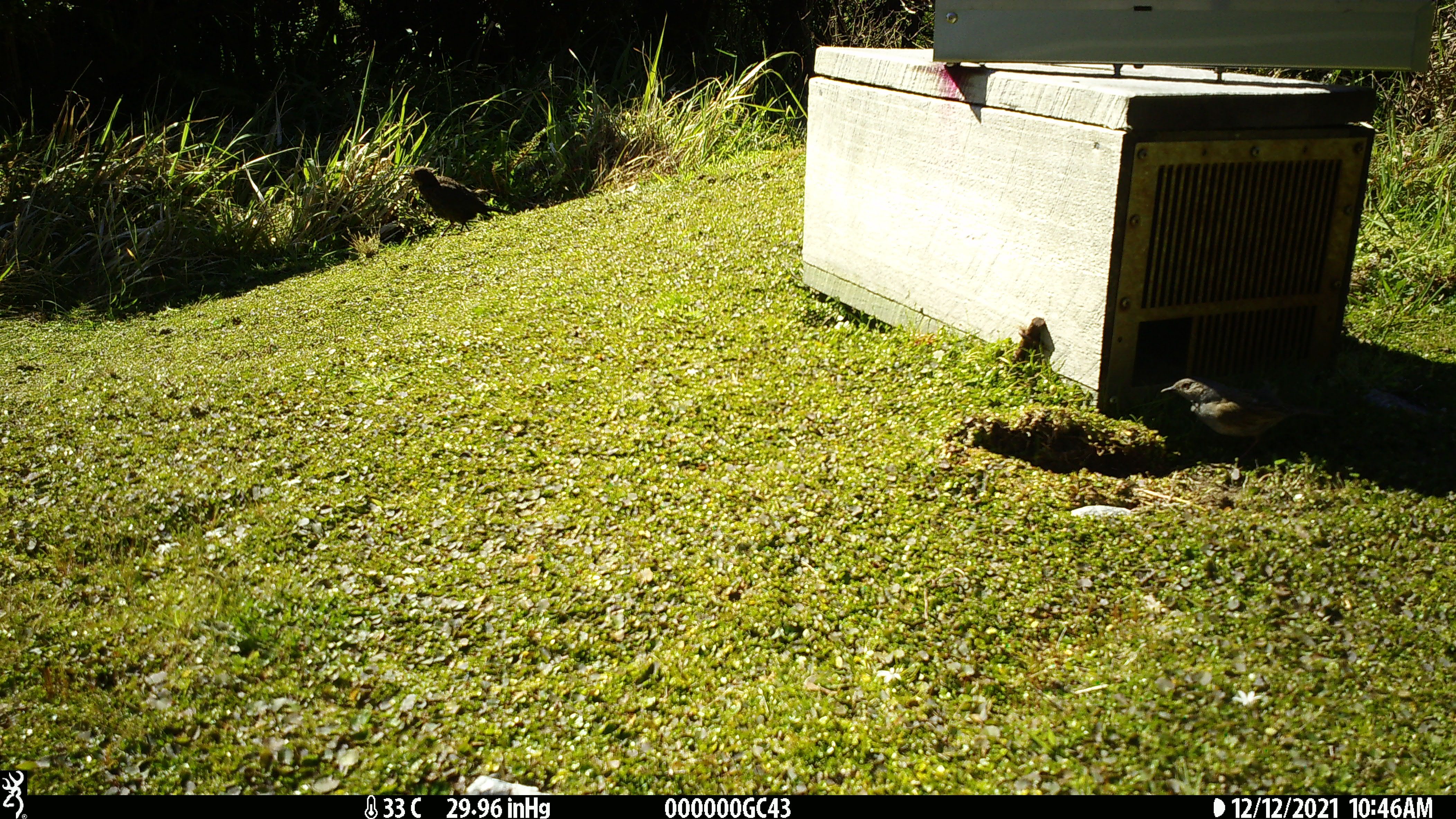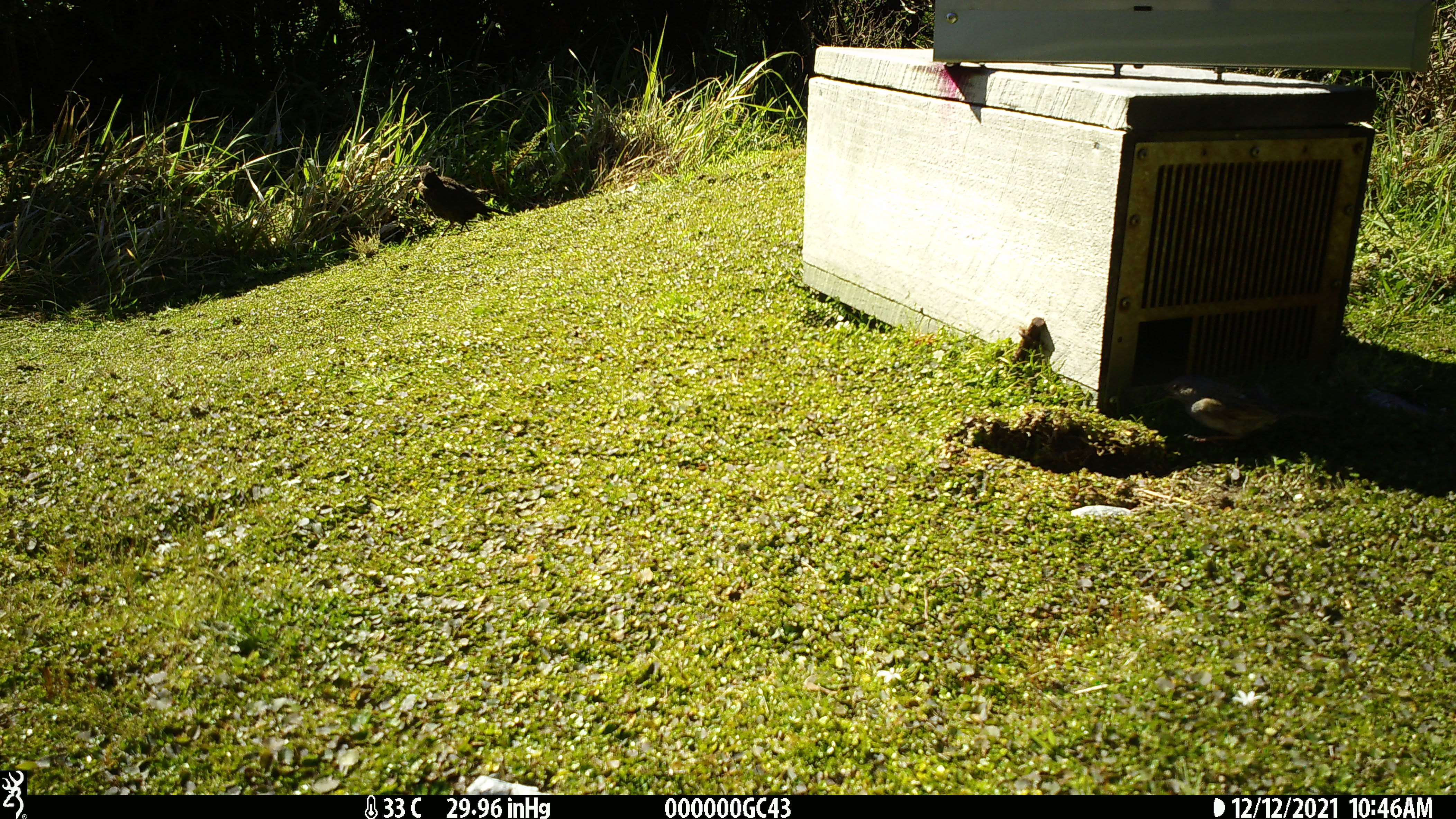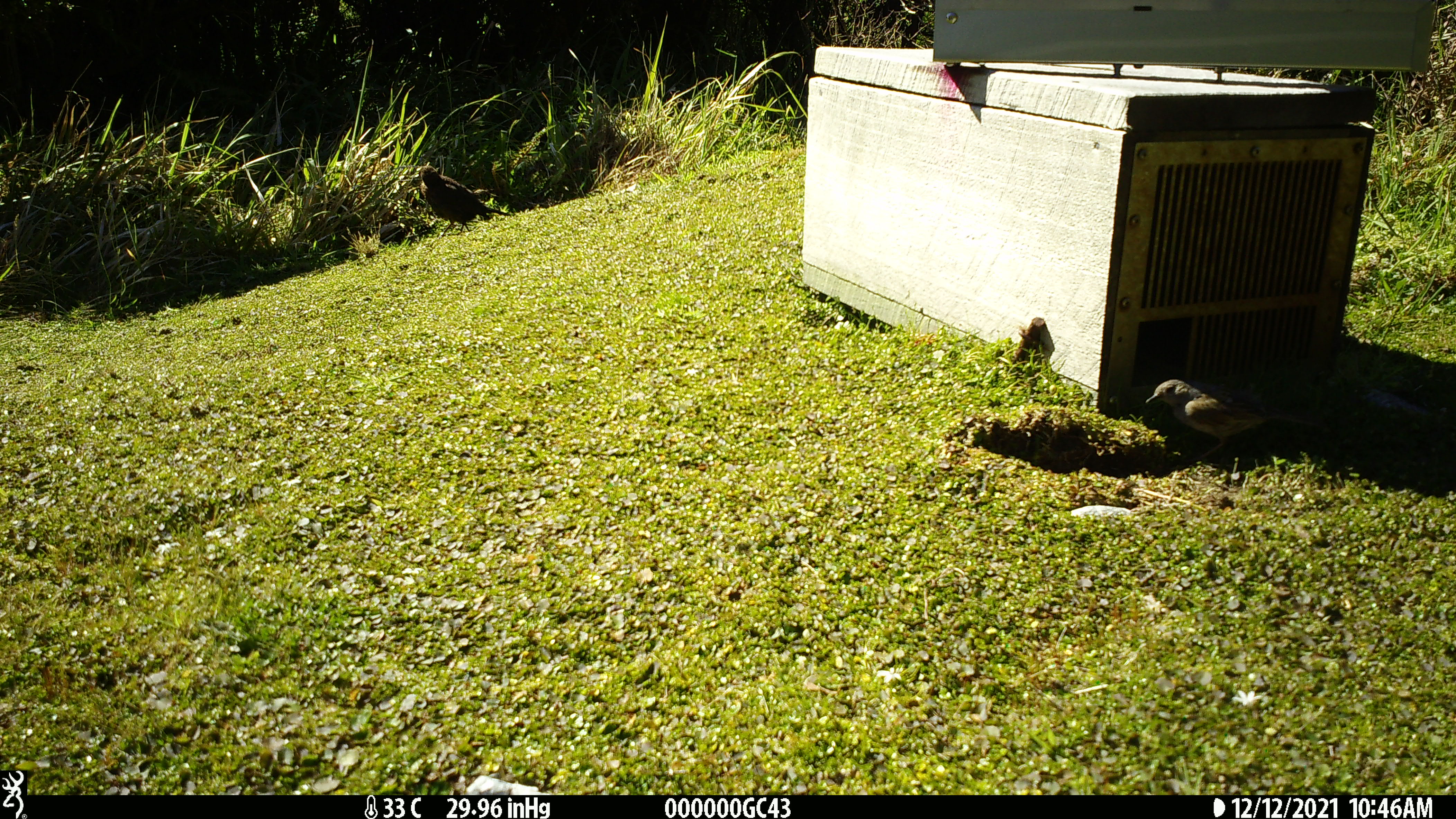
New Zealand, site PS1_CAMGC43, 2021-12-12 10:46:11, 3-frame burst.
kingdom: Animalia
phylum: Chordata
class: Aves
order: Gruiformes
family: Rallidae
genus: Gallirallus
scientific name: Gallirallus australis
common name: weka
Weka (Gallirallus australis).